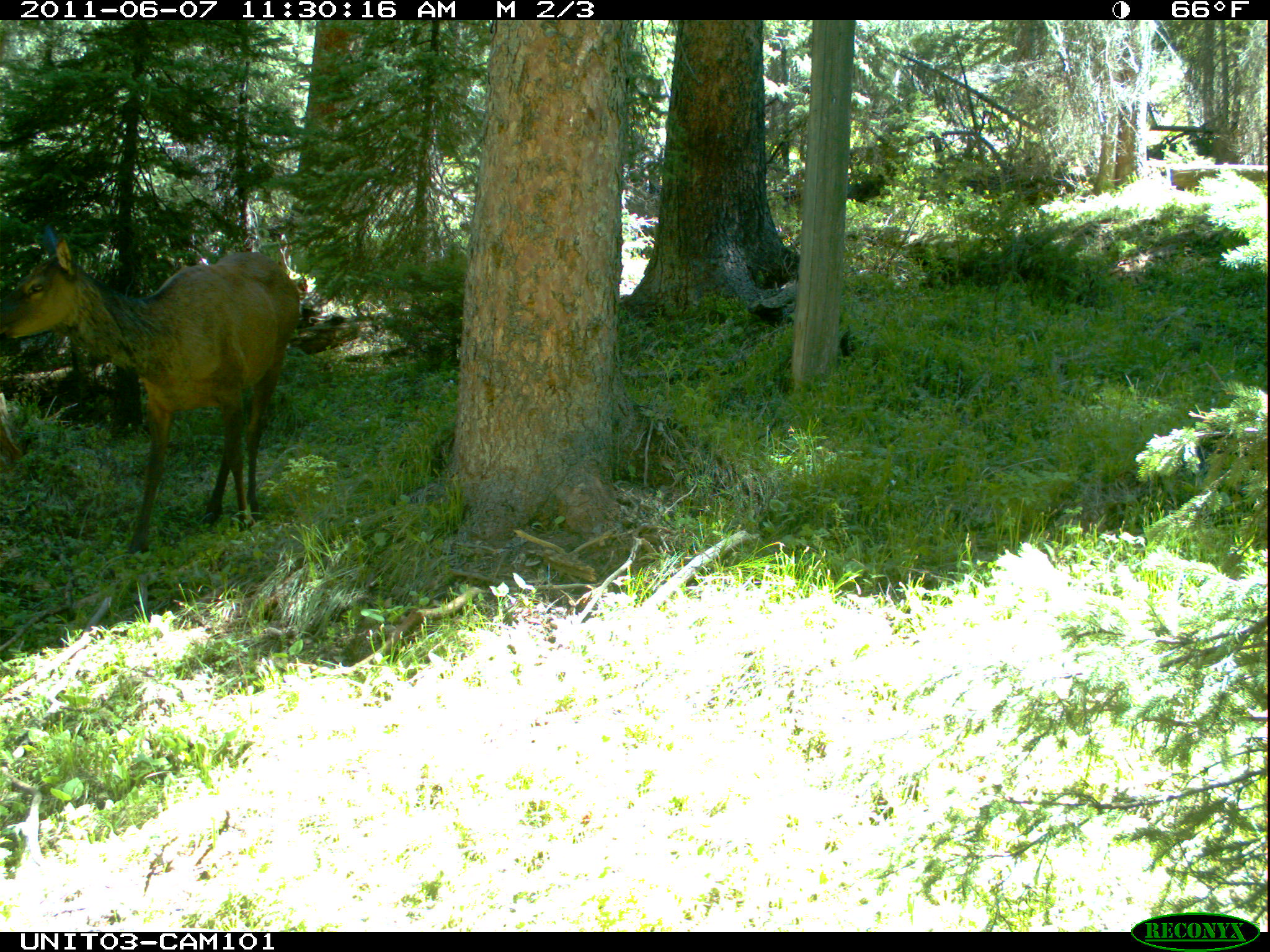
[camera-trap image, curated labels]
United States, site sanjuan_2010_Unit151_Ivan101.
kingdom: Animalia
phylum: Chordata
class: Mammalia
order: Artiodactyla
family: Cervidae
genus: Cervus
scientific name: Cervus elaphus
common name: red deer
Cervus elaphus (red deer).